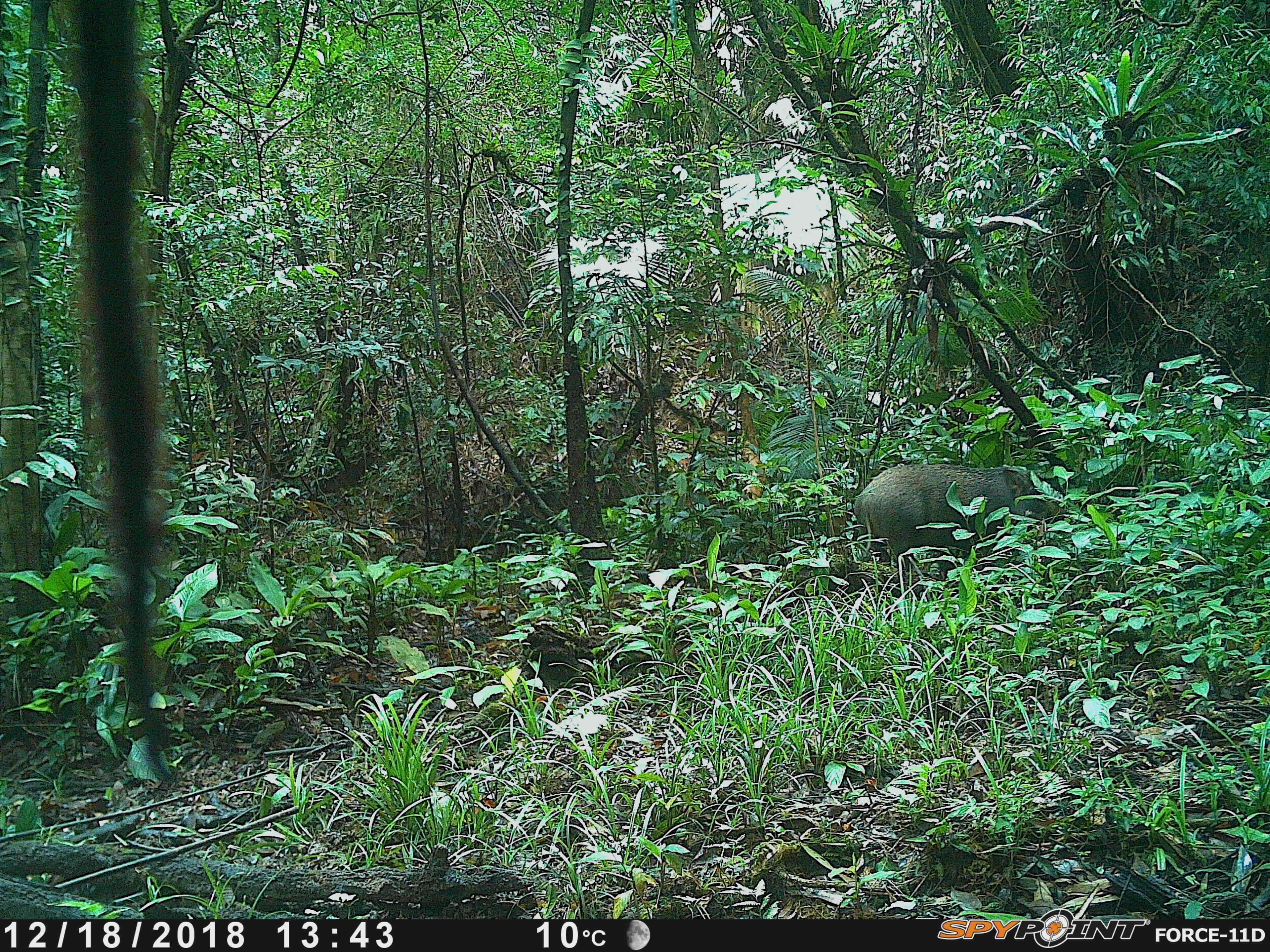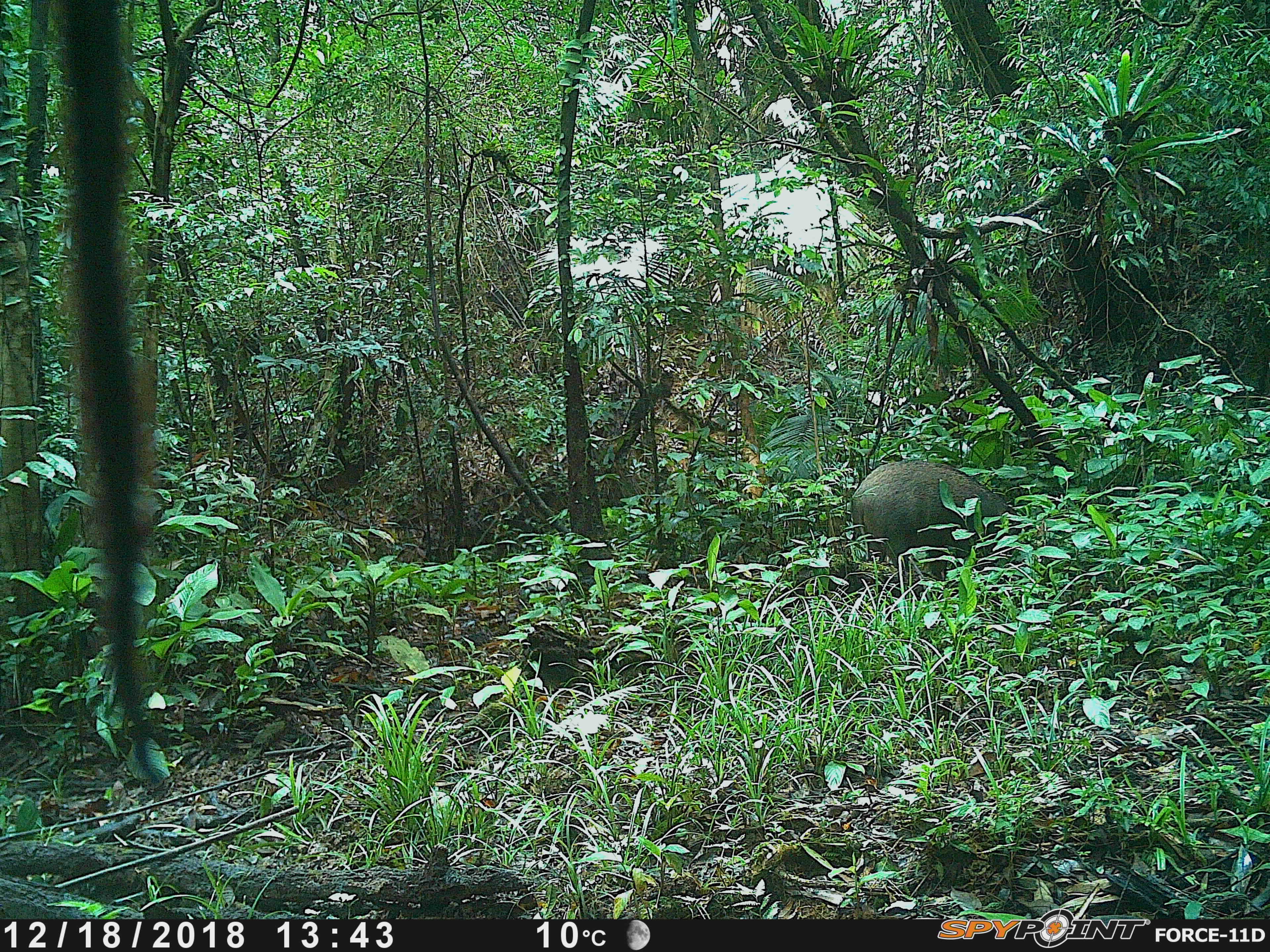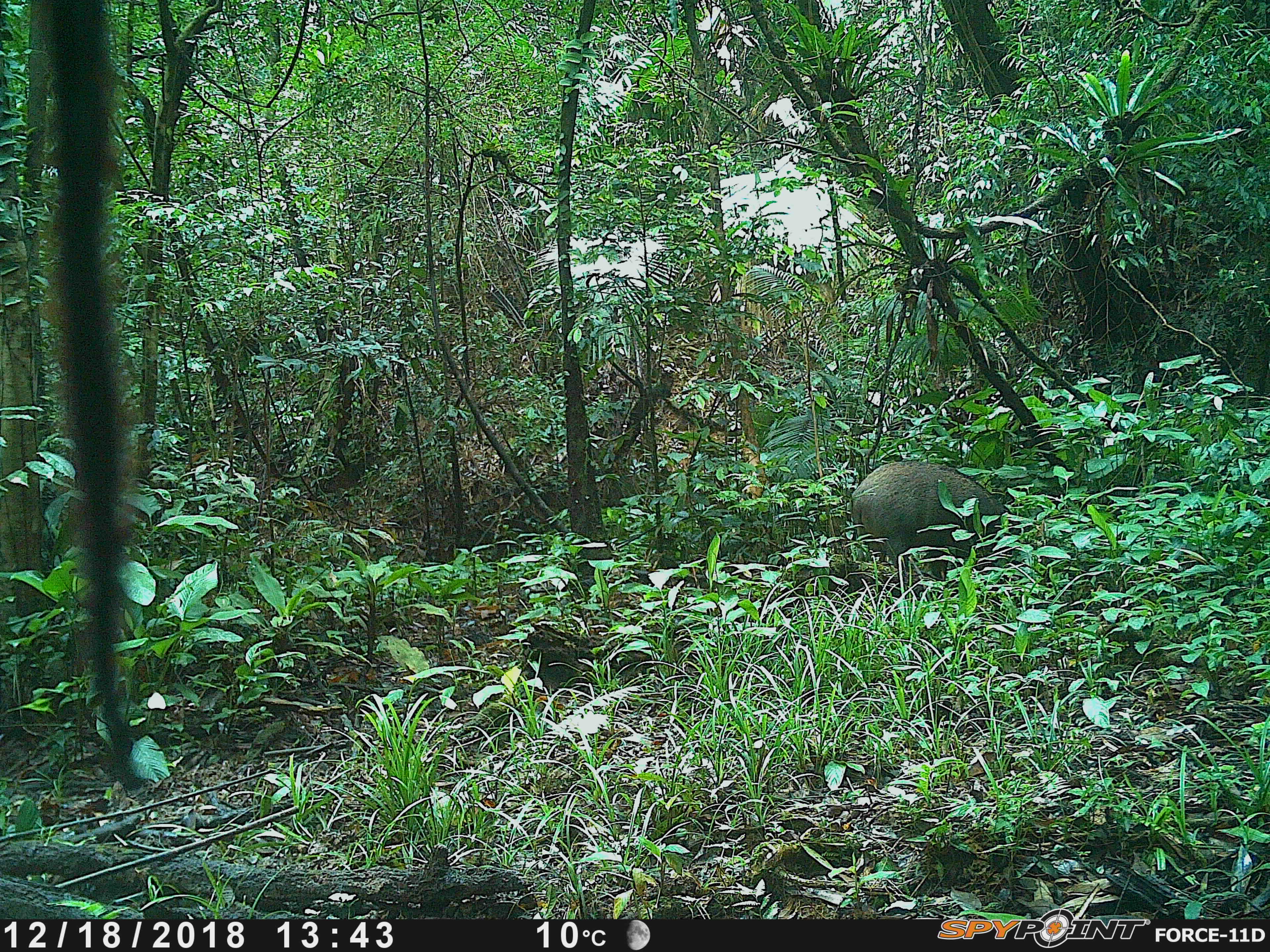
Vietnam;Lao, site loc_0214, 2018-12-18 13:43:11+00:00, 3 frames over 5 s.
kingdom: Animalia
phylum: Chordata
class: Mammalia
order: Artiodactyla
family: Suidae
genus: Sus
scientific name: Sus scrofa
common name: eurasian wild pig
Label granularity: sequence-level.